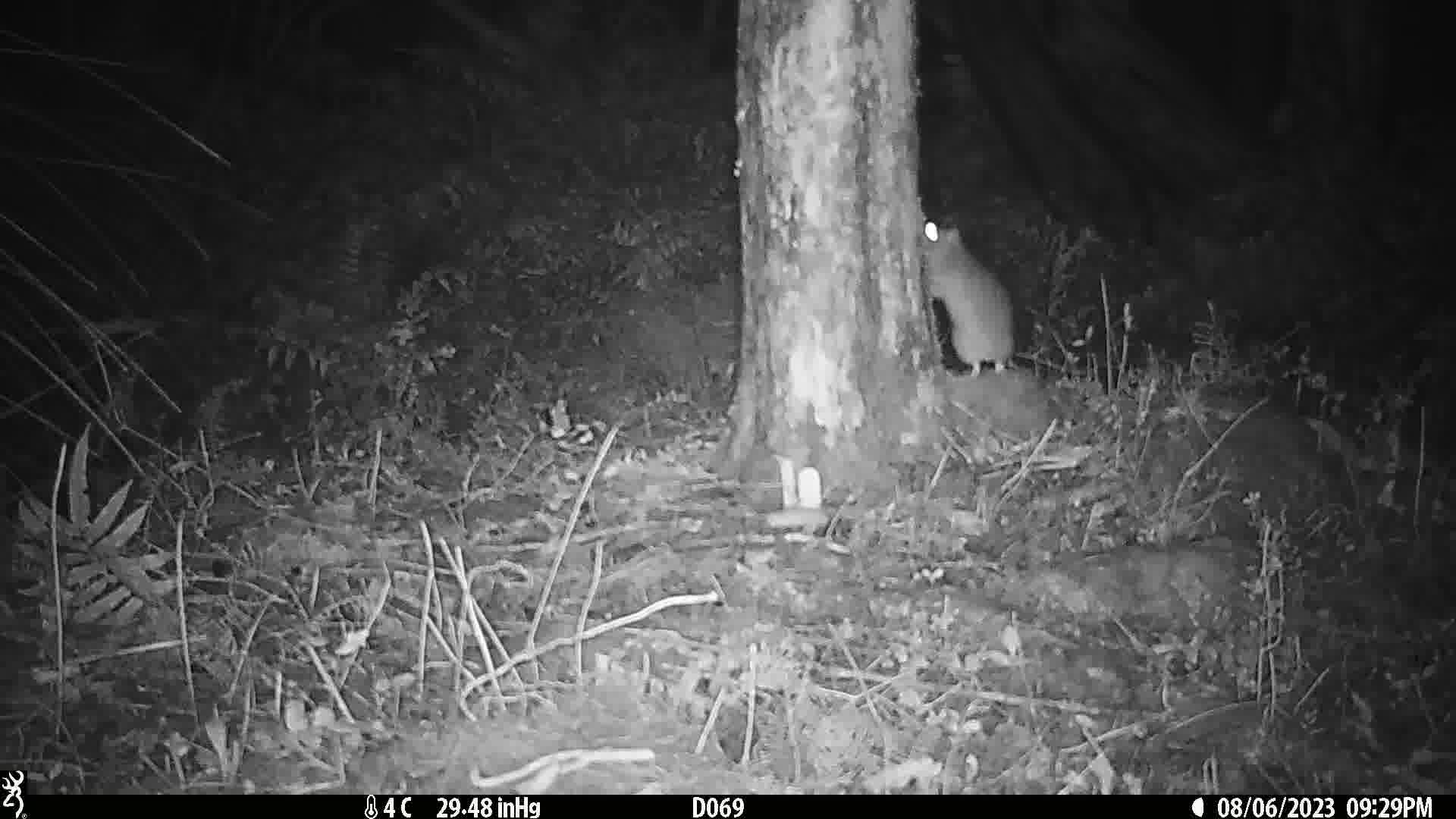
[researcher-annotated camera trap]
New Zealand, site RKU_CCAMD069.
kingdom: Animalia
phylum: Chordata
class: Mammalia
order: Rodentia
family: Muridae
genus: Rattus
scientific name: Rattus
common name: rat